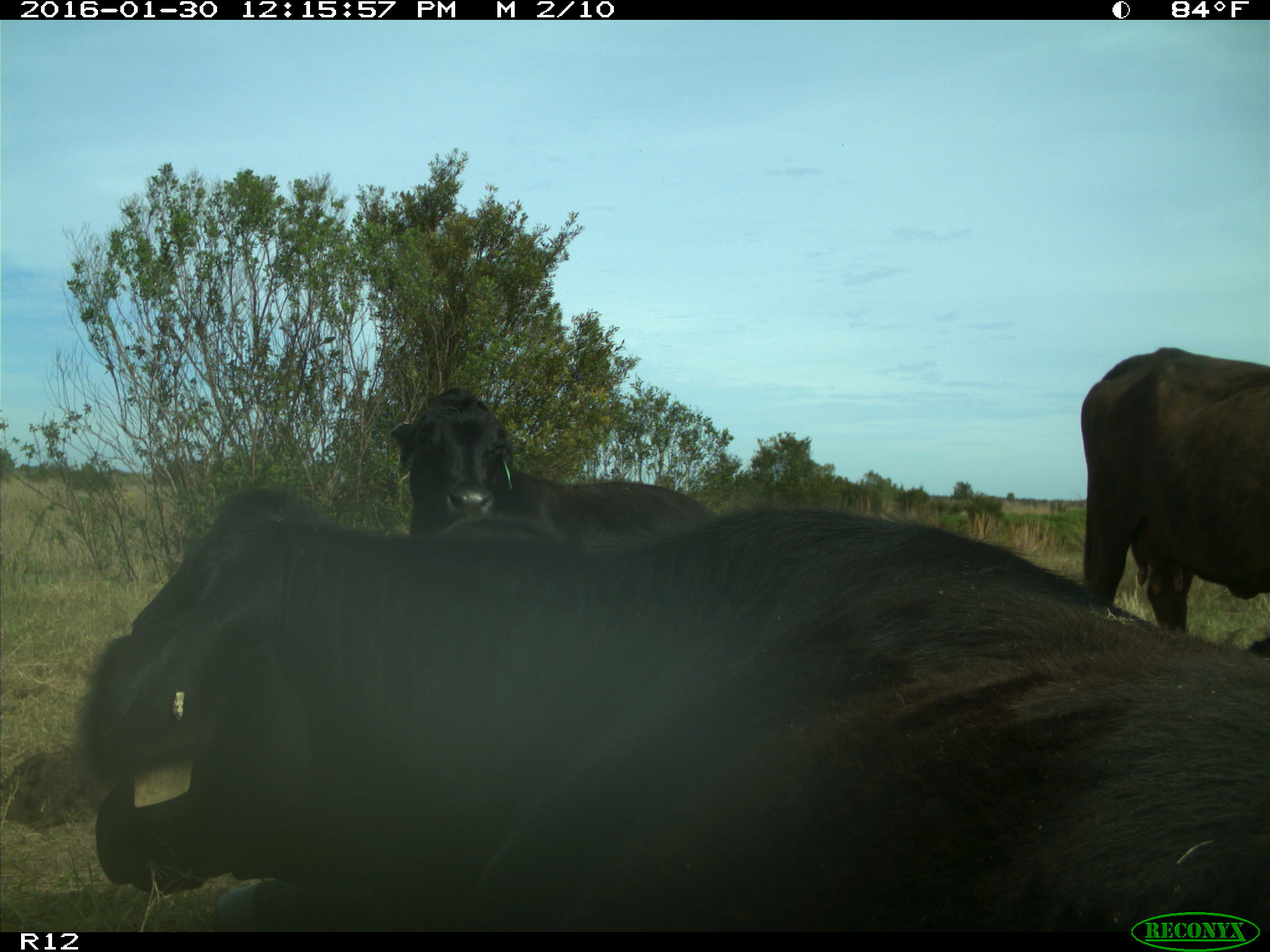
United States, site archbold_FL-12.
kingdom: Animalia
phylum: Chordata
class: Mammalia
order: Artiodactyla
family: Bovidae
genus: Bos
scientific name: Bos taurus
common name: domestic cow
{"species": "Bos taurus (domestic cow)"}